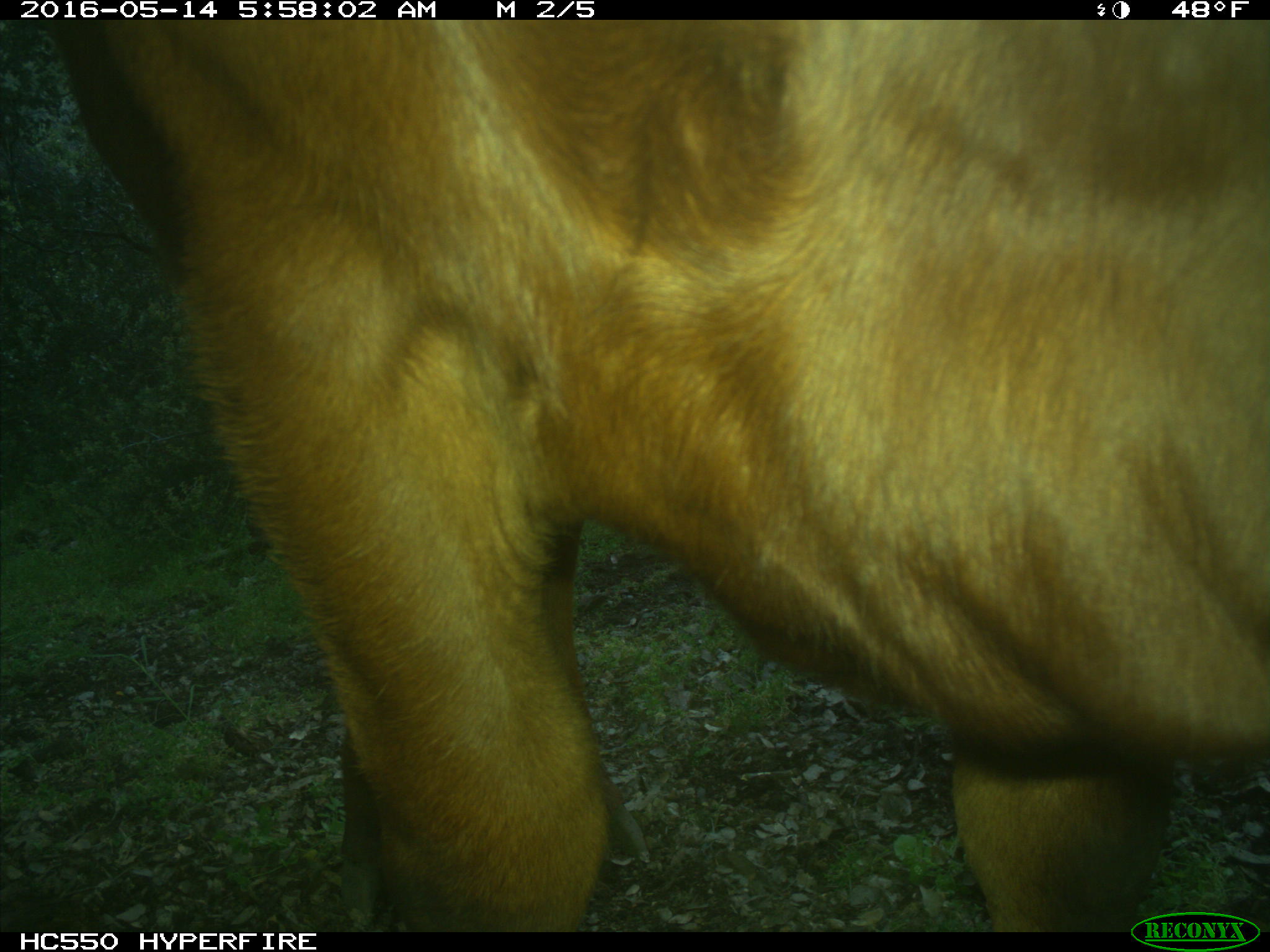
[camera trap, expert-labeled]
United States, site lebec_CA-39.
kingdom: Animalia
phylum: Chordata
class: Mammalia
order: Artiodactyla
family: Bovidae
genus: Bos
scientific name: Bos taurus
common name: domestic cow